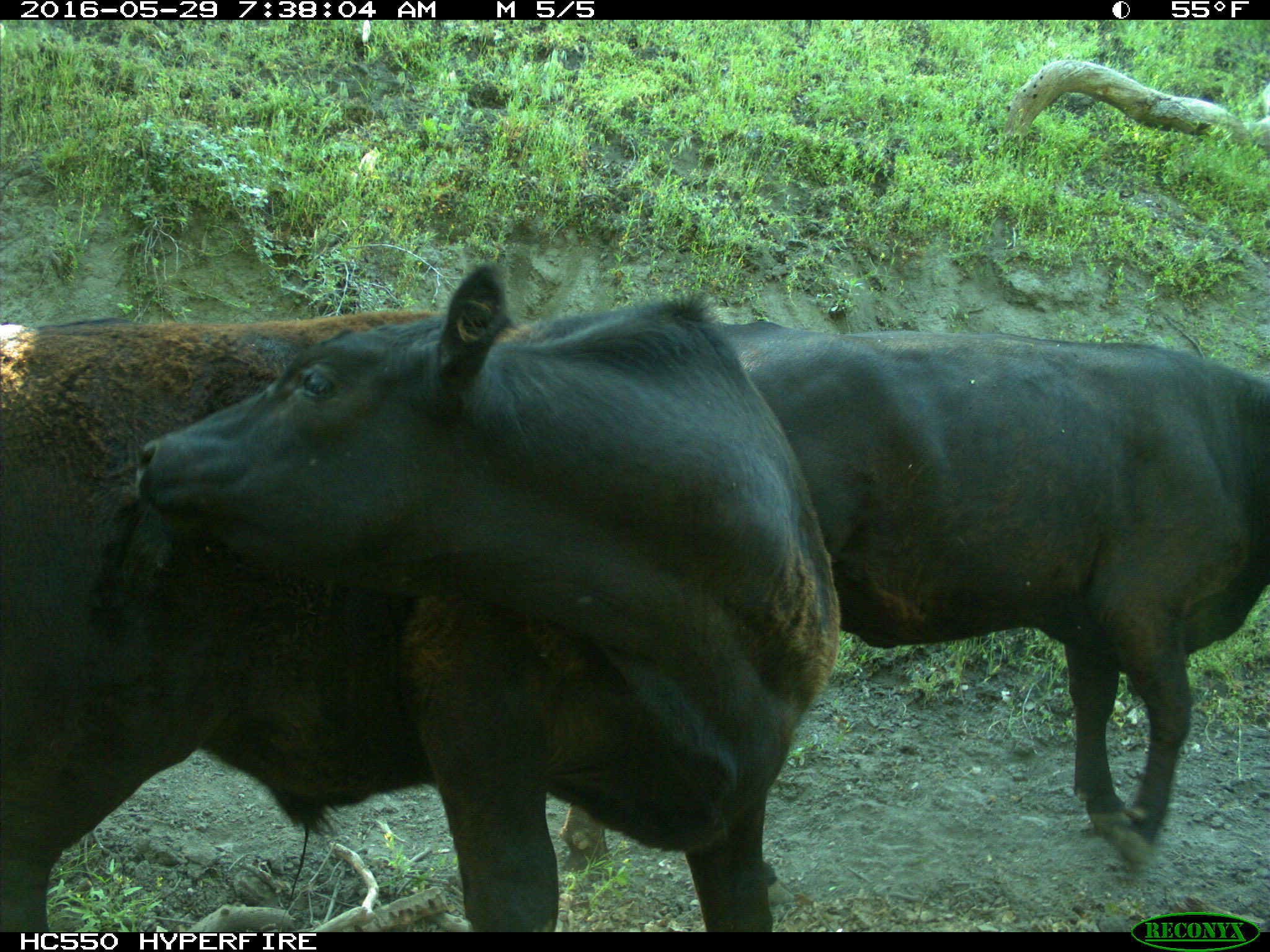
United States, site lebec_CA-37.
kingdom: Animalia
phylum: Chordata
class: Mammalia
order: Artiodactyla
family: Bovidae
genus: Bos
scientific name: Bos taurus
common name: domestic cow